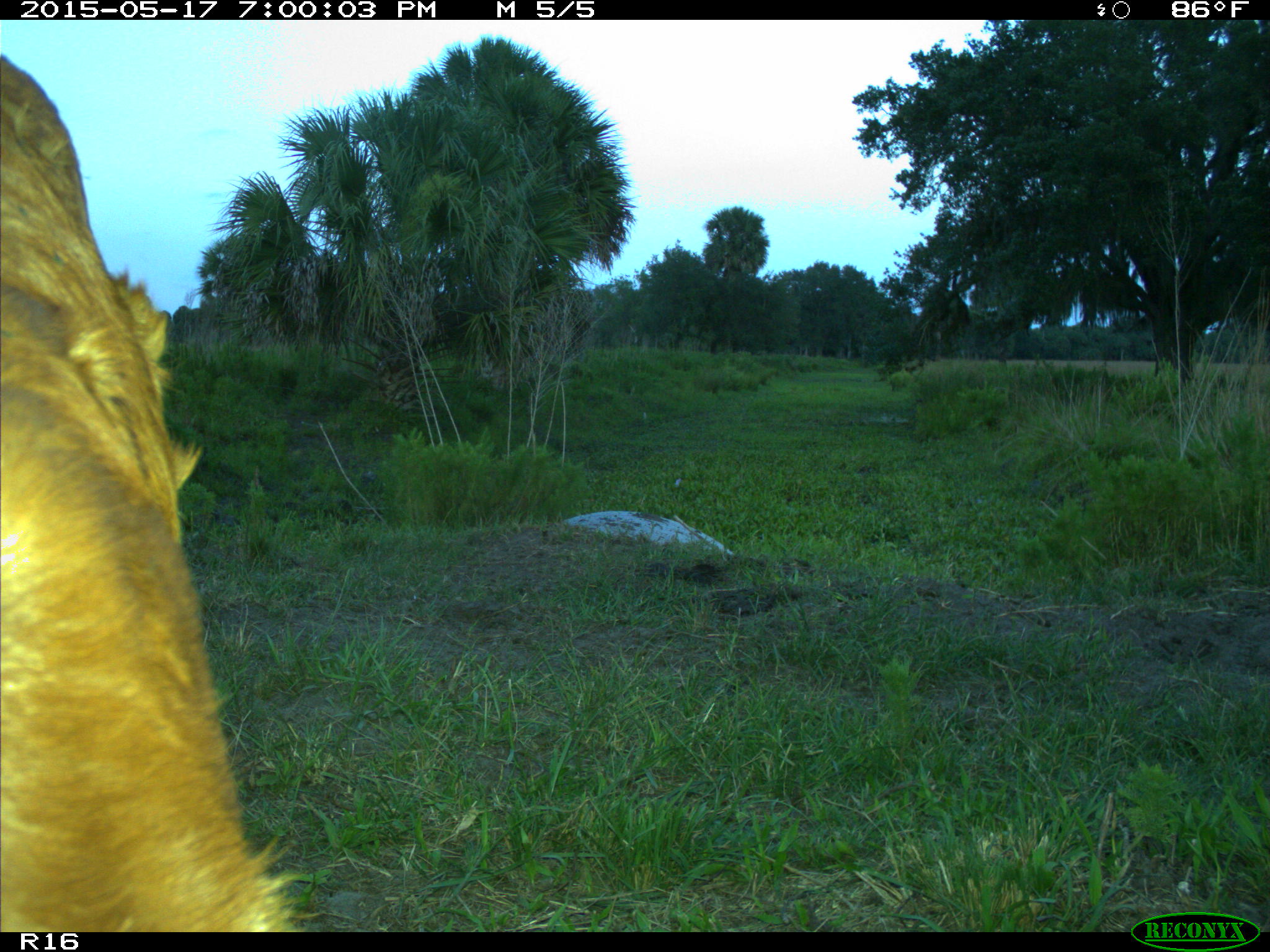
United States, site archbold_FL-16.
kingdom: Animalia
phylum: Chordata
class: Mammalia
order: Artiodactyla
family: Bovidae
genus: Bos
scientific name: Bos taurus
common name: domestic cow